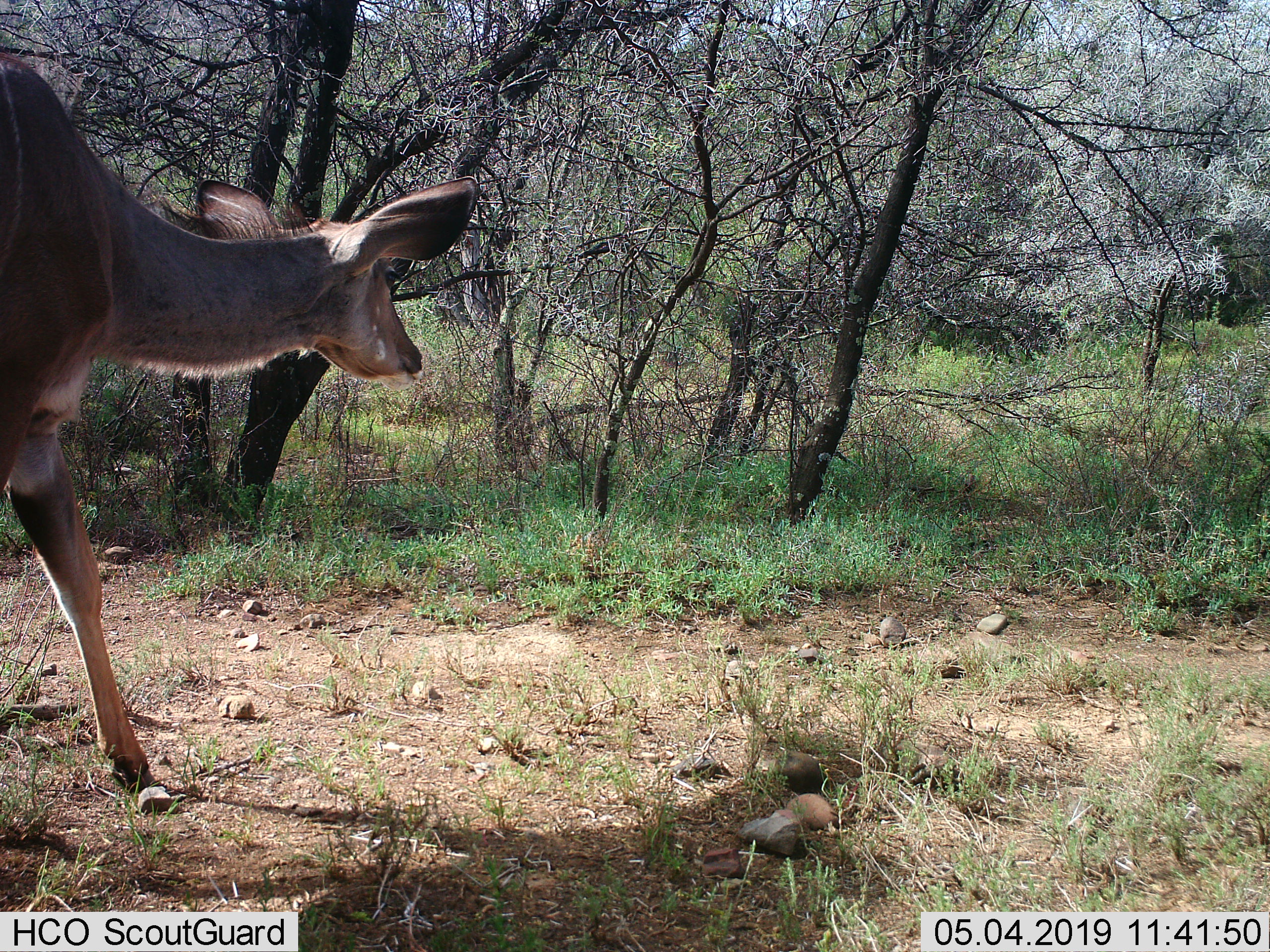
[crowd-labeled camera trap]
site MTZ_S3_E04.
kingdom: Animalia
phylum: Chordata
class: Mammalia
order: Artiodactyla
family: Bovidae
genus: Tragelaphus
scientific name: Tragelaphus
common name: kudu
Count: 1.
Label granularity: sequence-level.